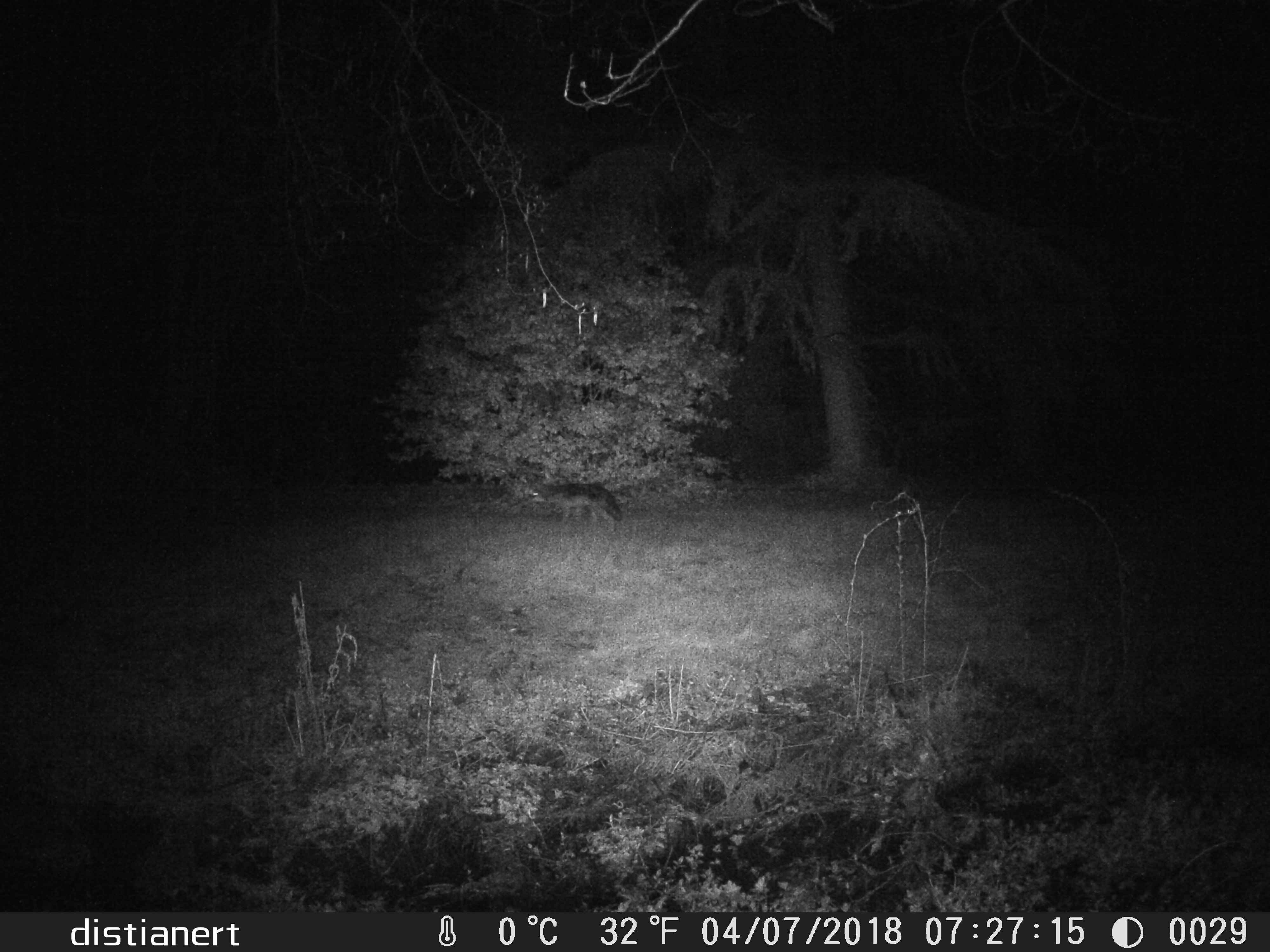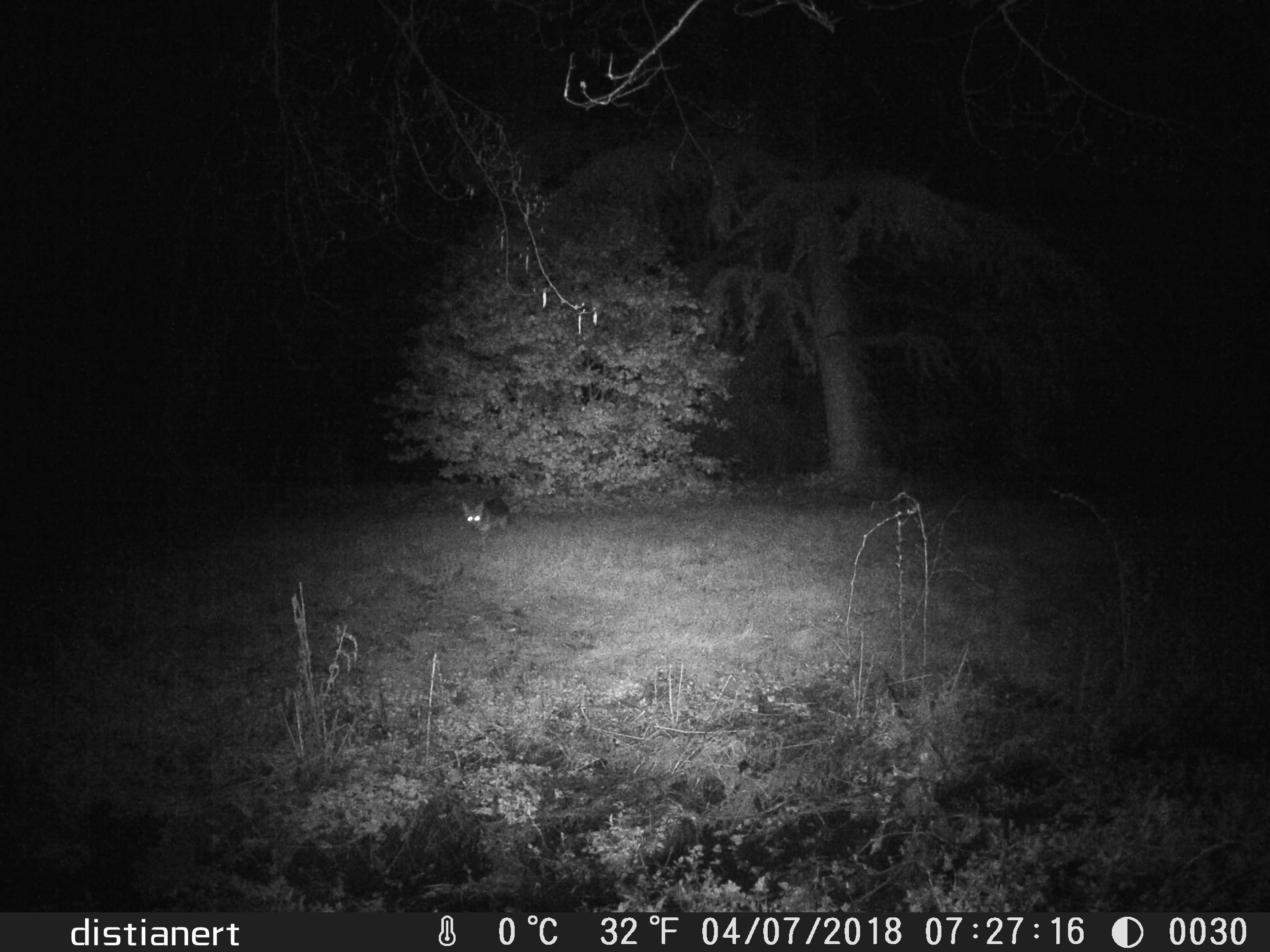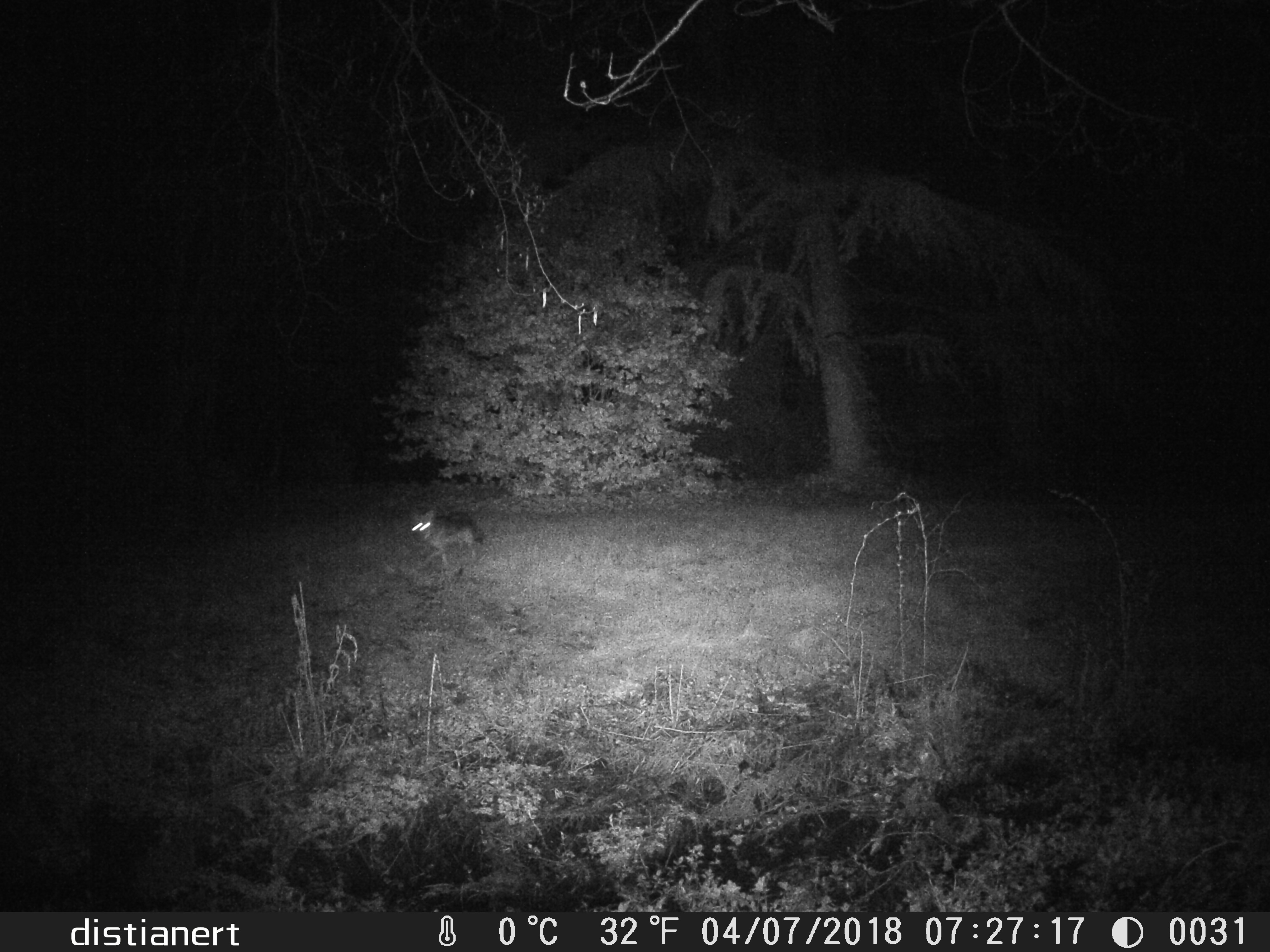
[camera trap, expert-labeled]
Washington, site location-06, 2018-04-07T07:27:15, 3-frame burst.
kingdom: Animalia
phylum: Chordata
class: Mammalia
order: Carnivora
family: Canidae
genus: Canis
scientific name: Canis latrans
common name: coyote